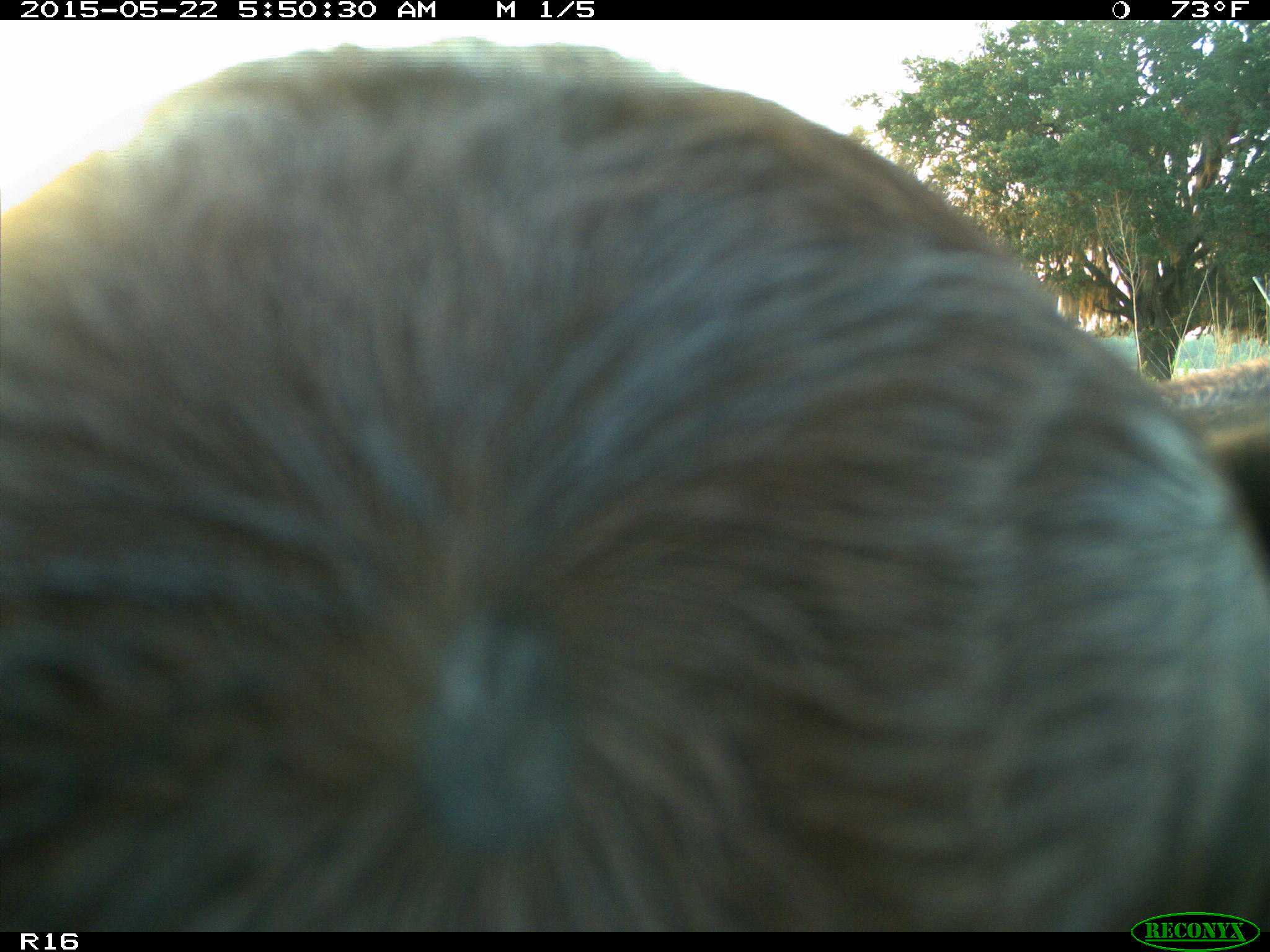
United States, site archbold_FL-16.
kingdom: Animalia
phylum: Chordata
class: Mammalia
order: Artiodactyla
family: Bovidae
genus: Bos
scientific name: Bos taurus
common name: domestic cow